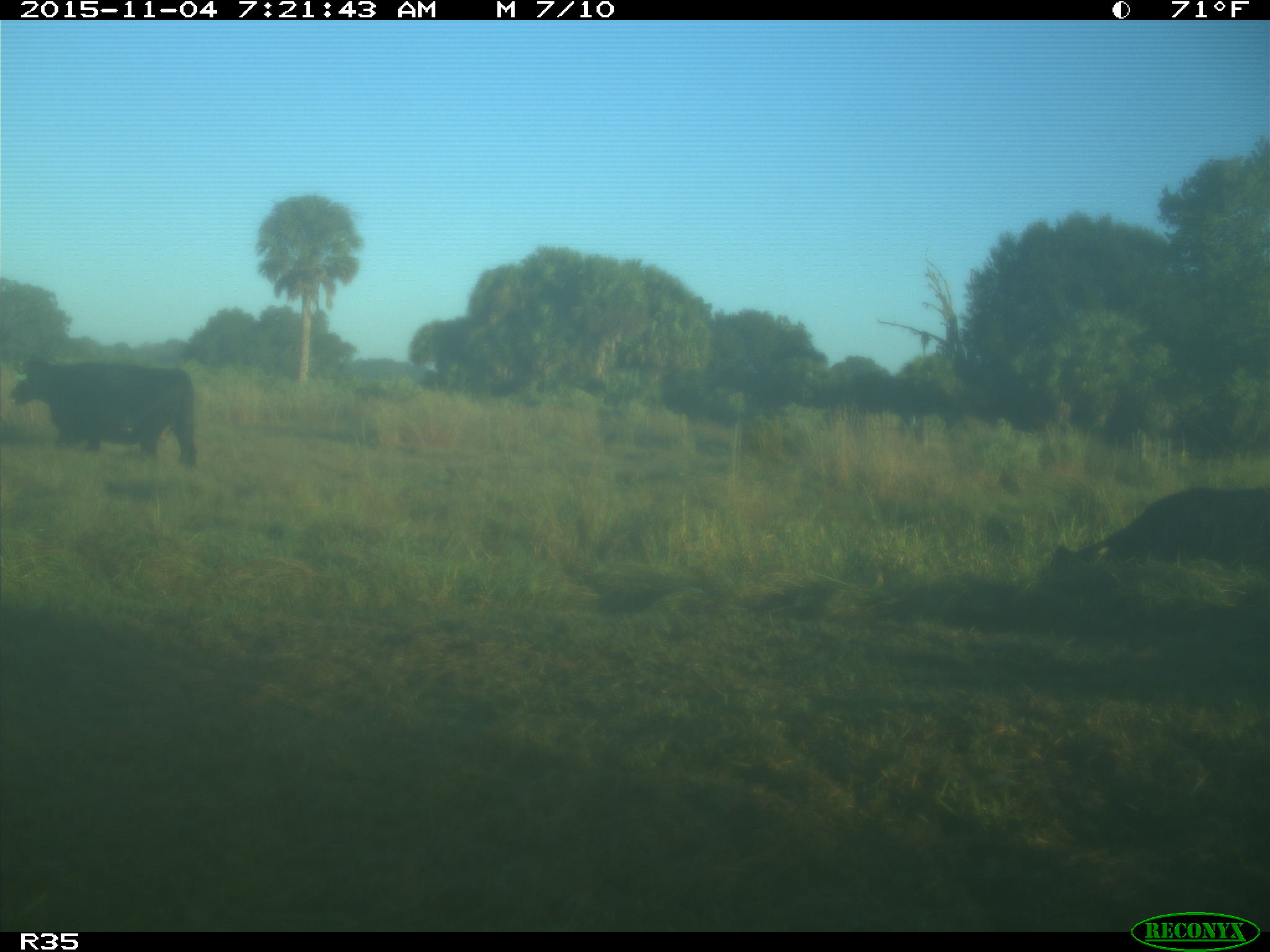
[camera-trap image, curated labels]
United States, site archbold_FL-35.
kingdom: Animalia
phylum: Chordata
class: Mammalia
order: Artiodactyla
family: Bovidae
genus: Bos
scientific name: Bos taurus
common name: domestic cow